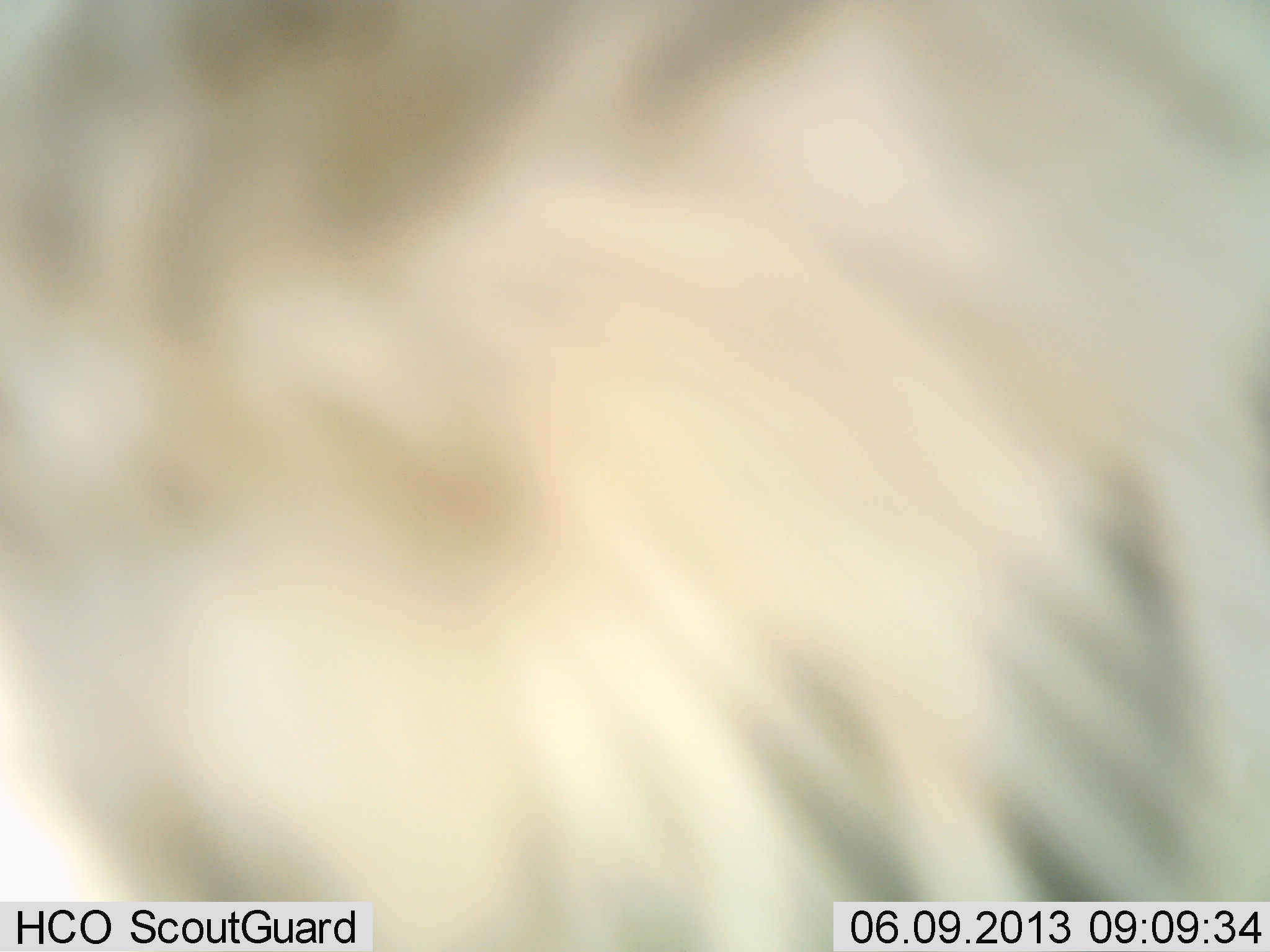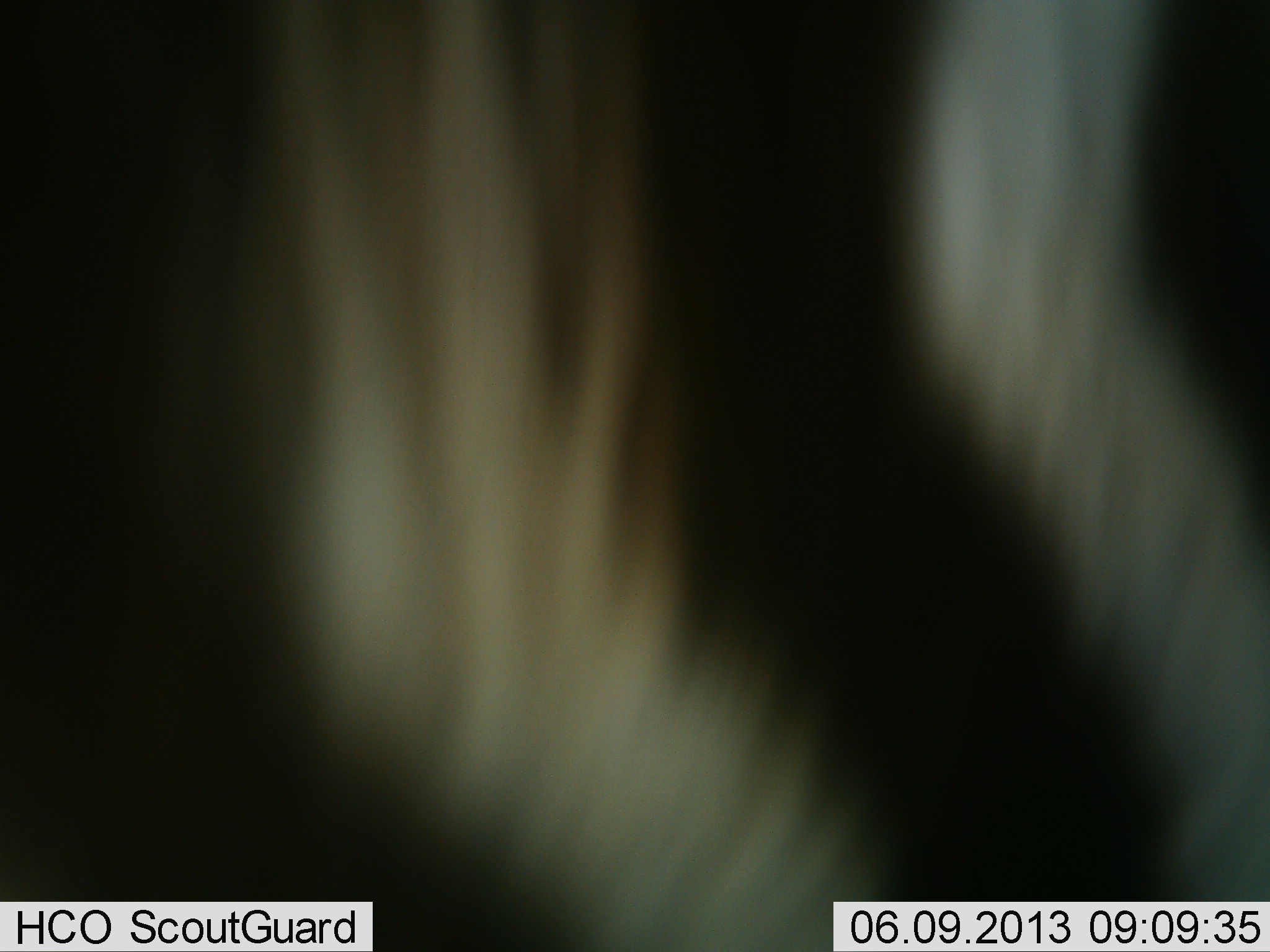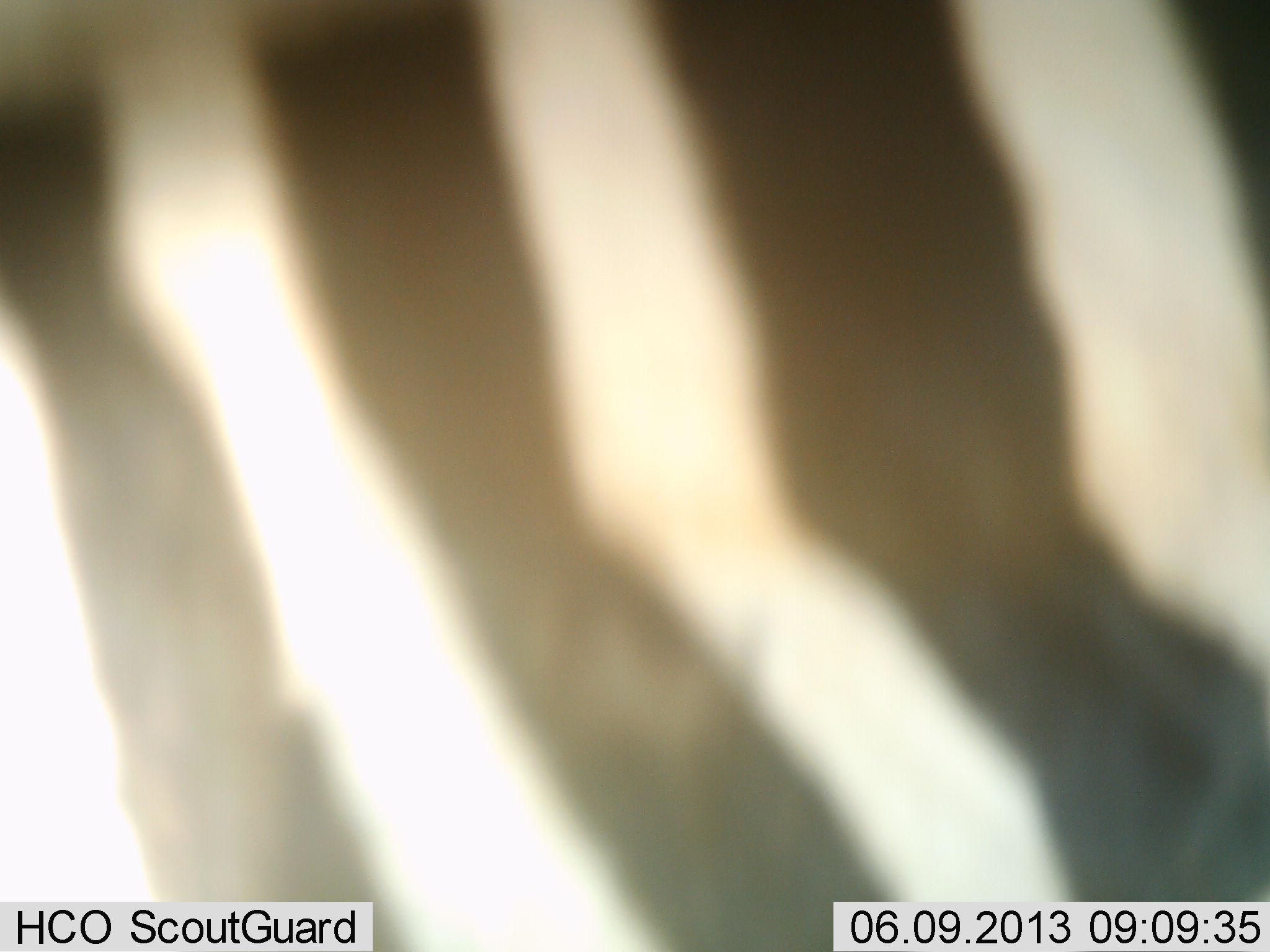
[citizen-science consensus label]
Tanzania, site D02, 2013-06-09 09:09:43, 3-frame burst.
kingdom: Animalia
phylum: Chordata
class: Mammalia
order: Perissodactyla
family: Equidae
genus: Equus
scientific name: Equus quagga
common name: plains zebra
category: zebra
Zebra (plains zebra) (Equus quagga), count 1. Behavior (volunteer vote fractions): standing 43%, resting 0%, moving 57%, interacting 5%. Young present (vote fraction): 0%. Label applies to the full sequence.